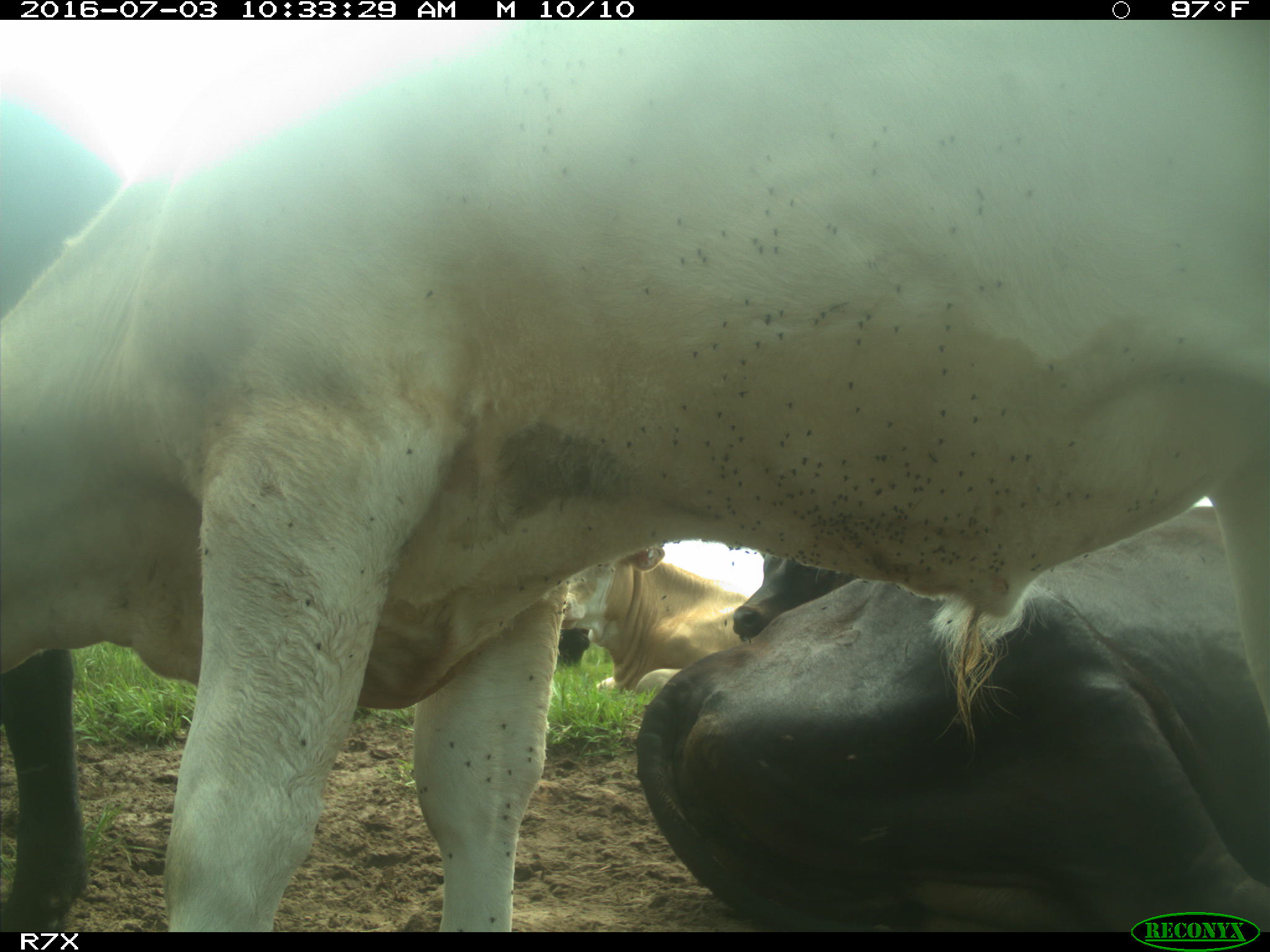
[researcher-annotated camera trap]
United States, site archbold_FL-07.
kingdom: Animalia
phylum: Chordata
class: Mammalia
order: Artiodactyla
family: Bovidae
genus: Bos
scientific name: Bos taurus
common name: domestic cow